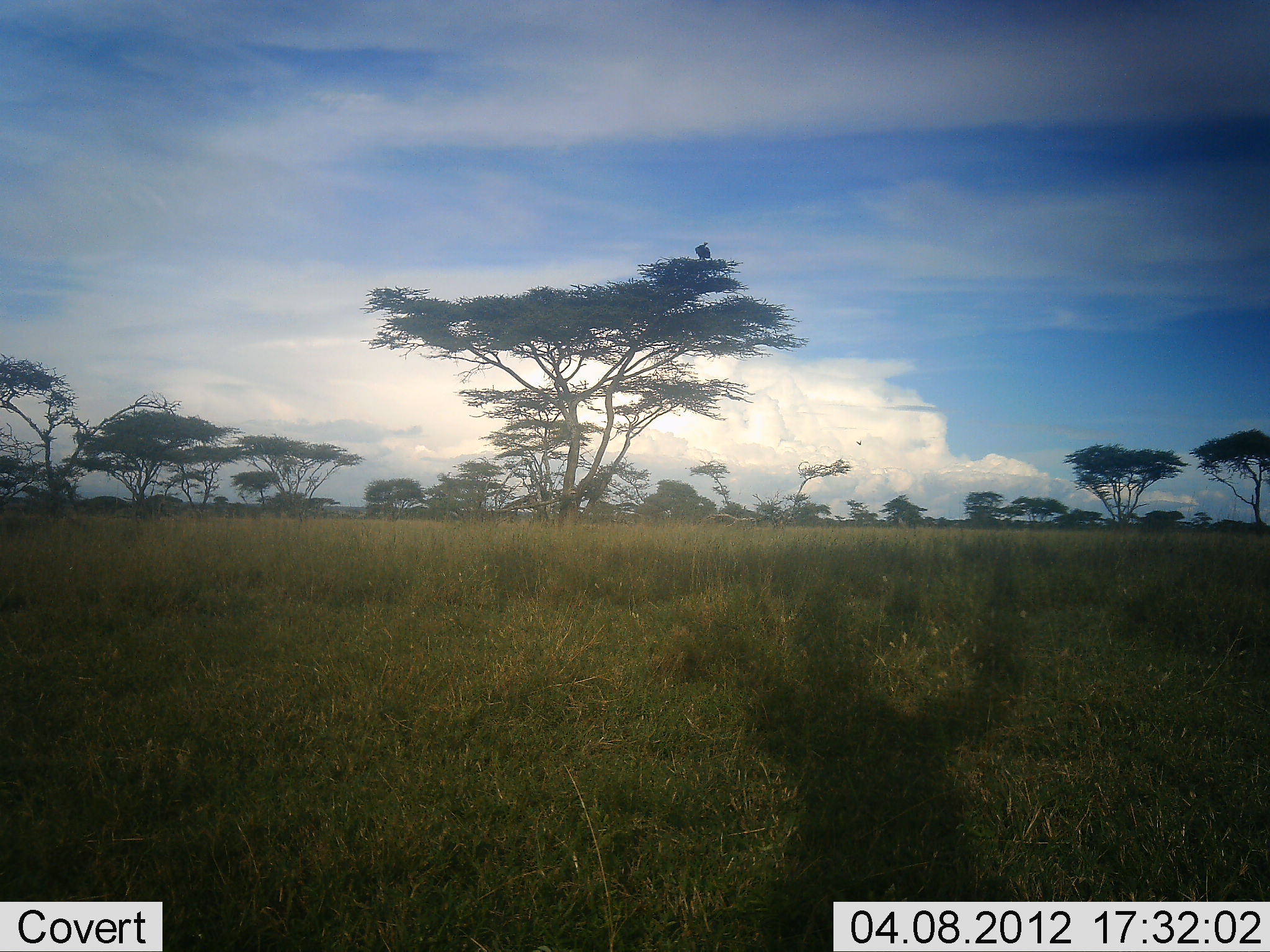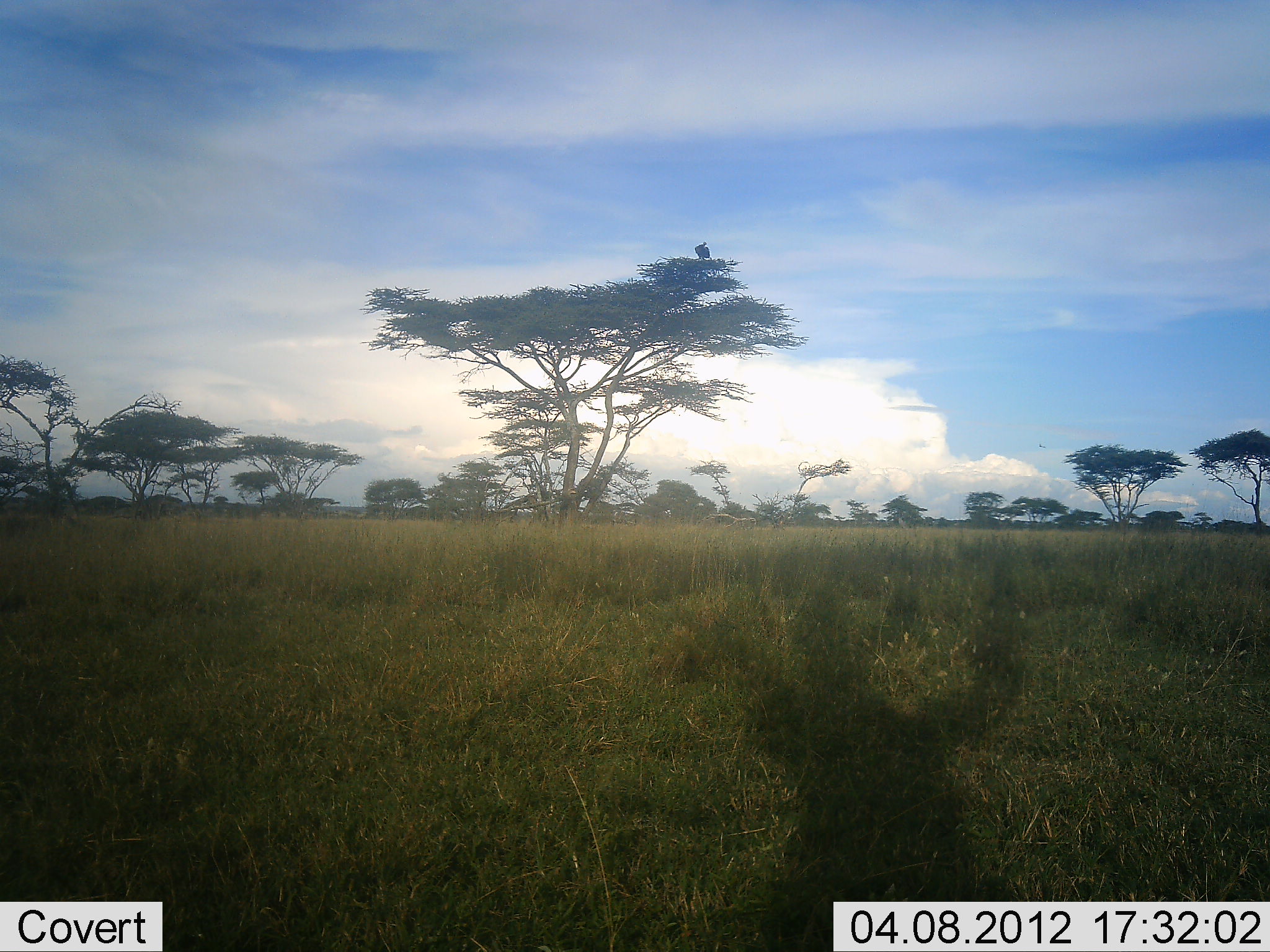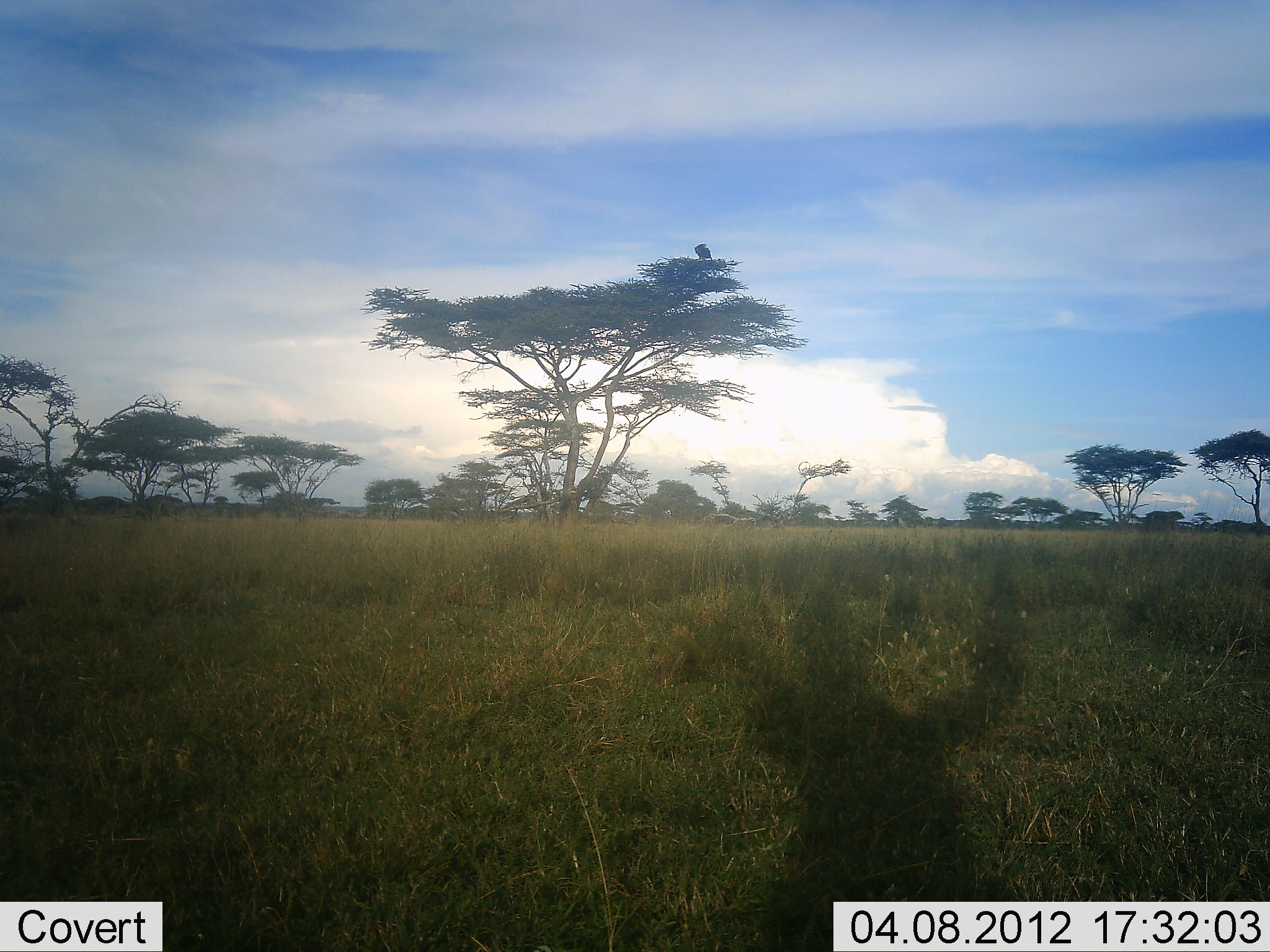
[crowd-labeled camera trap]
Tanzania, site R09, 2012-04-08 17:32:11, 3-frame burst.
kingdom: Animalia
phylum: Chordata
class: Aves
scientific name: Aves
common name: bird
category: otherbird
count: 1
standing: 60%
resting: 40%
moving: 0%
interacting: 0%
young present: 0%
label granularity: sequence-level